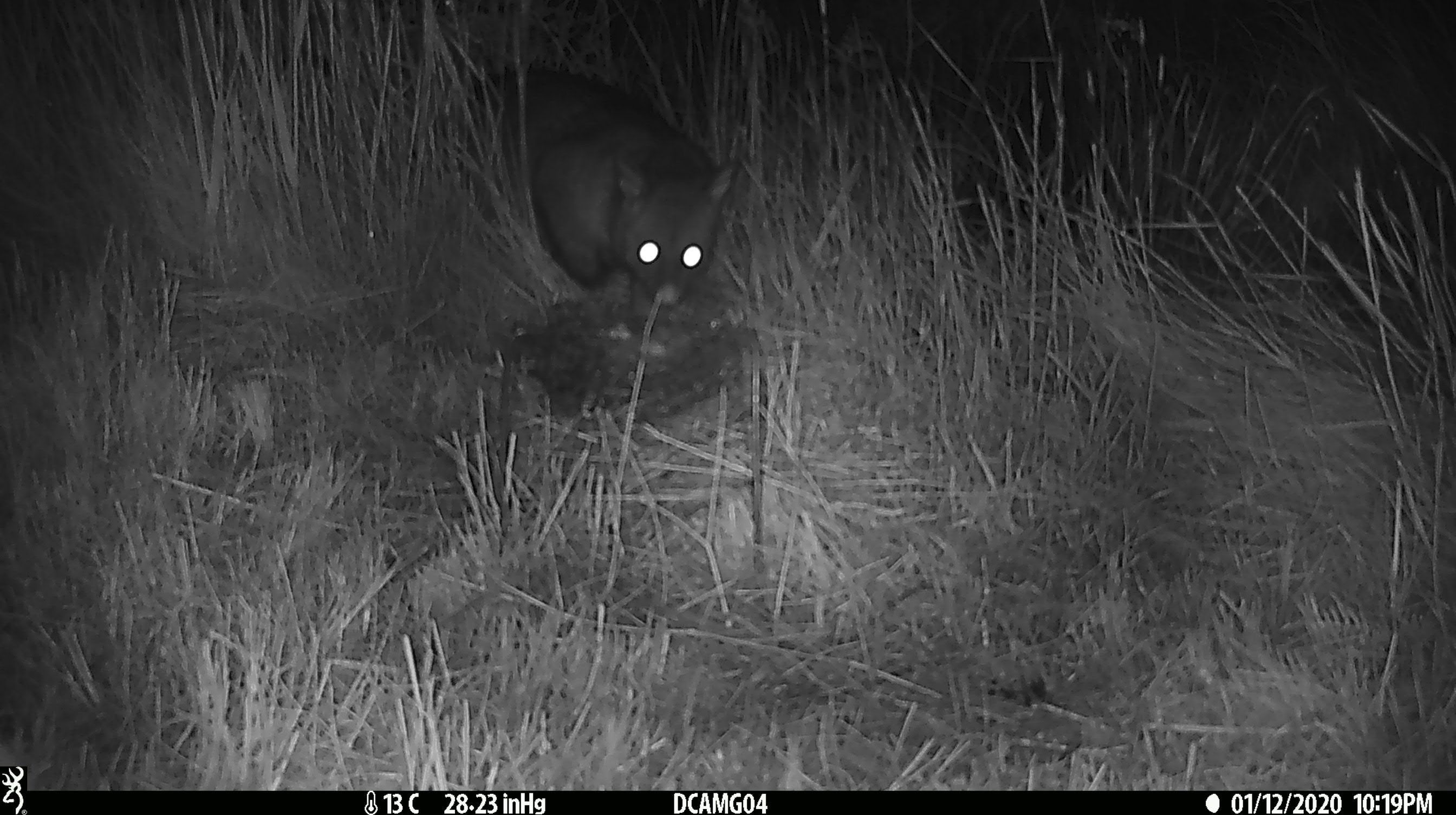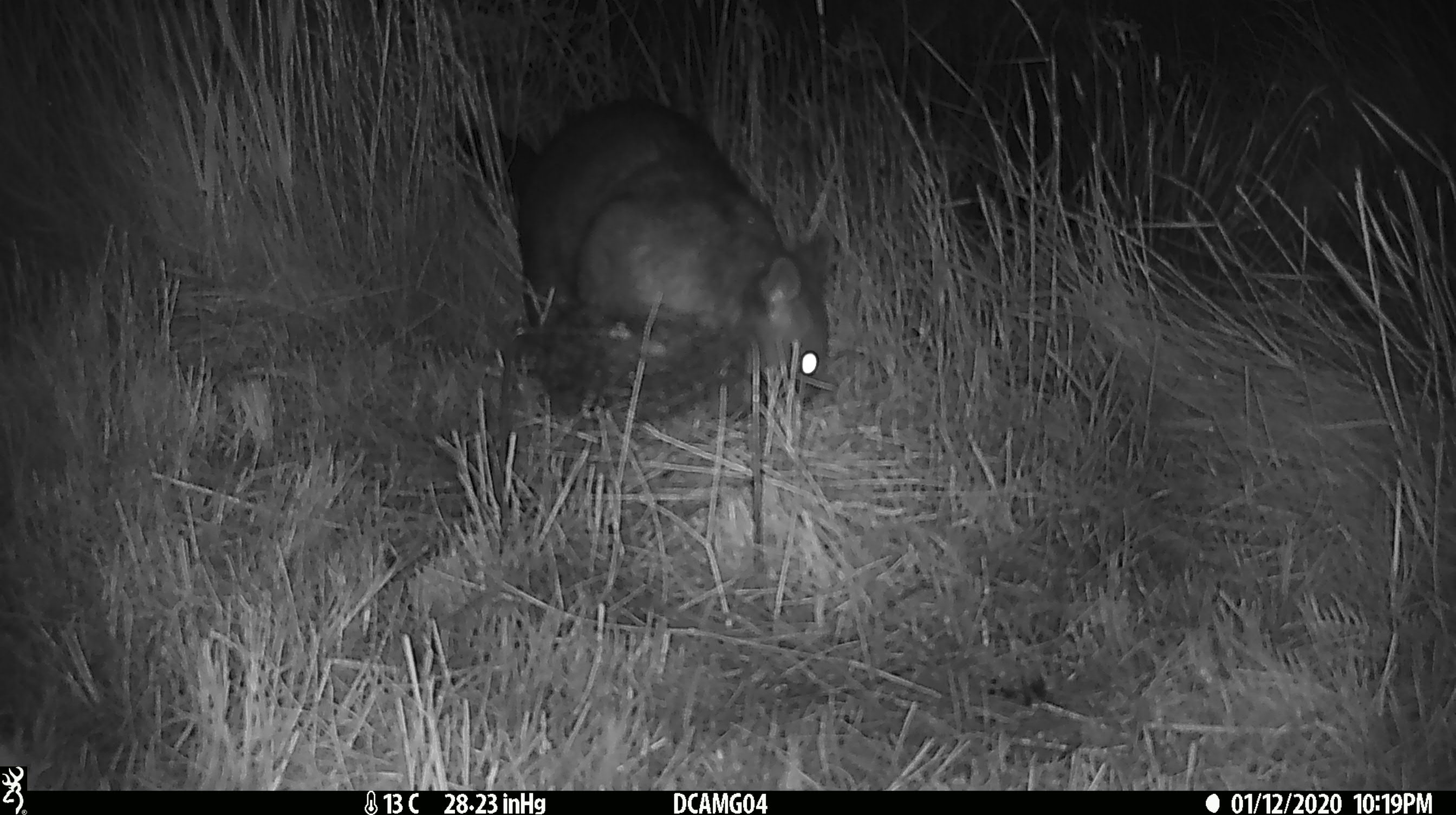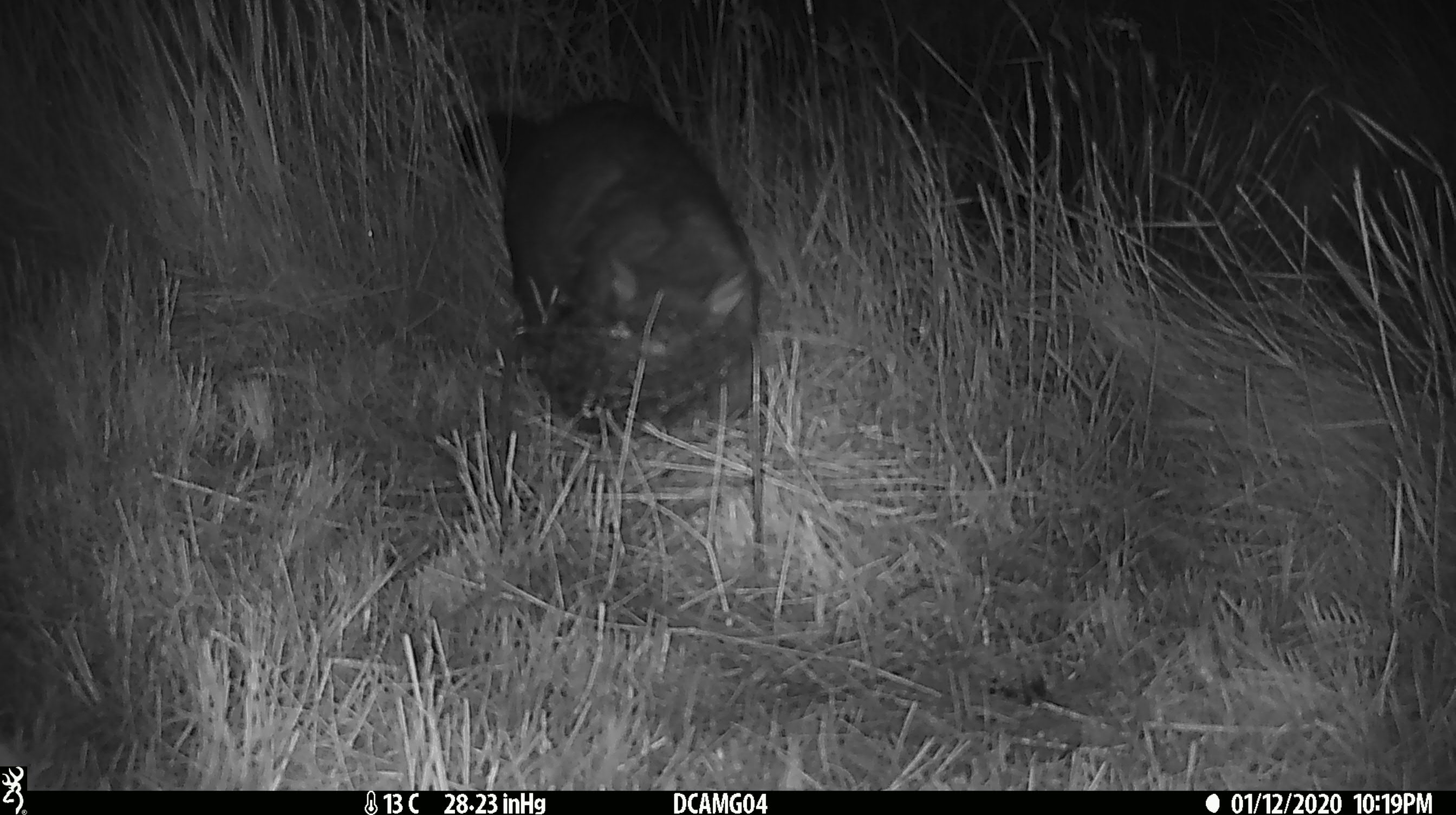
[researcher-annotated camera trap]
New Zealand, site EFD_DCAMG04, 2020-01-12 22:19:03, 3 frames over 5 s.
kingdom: Animalia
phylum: Chordata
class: Mammalia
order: Diprotodontia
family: Phalangeridae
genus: Trichosurus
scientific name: Trichosurus vulpecula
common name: common brushtail possum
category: possum